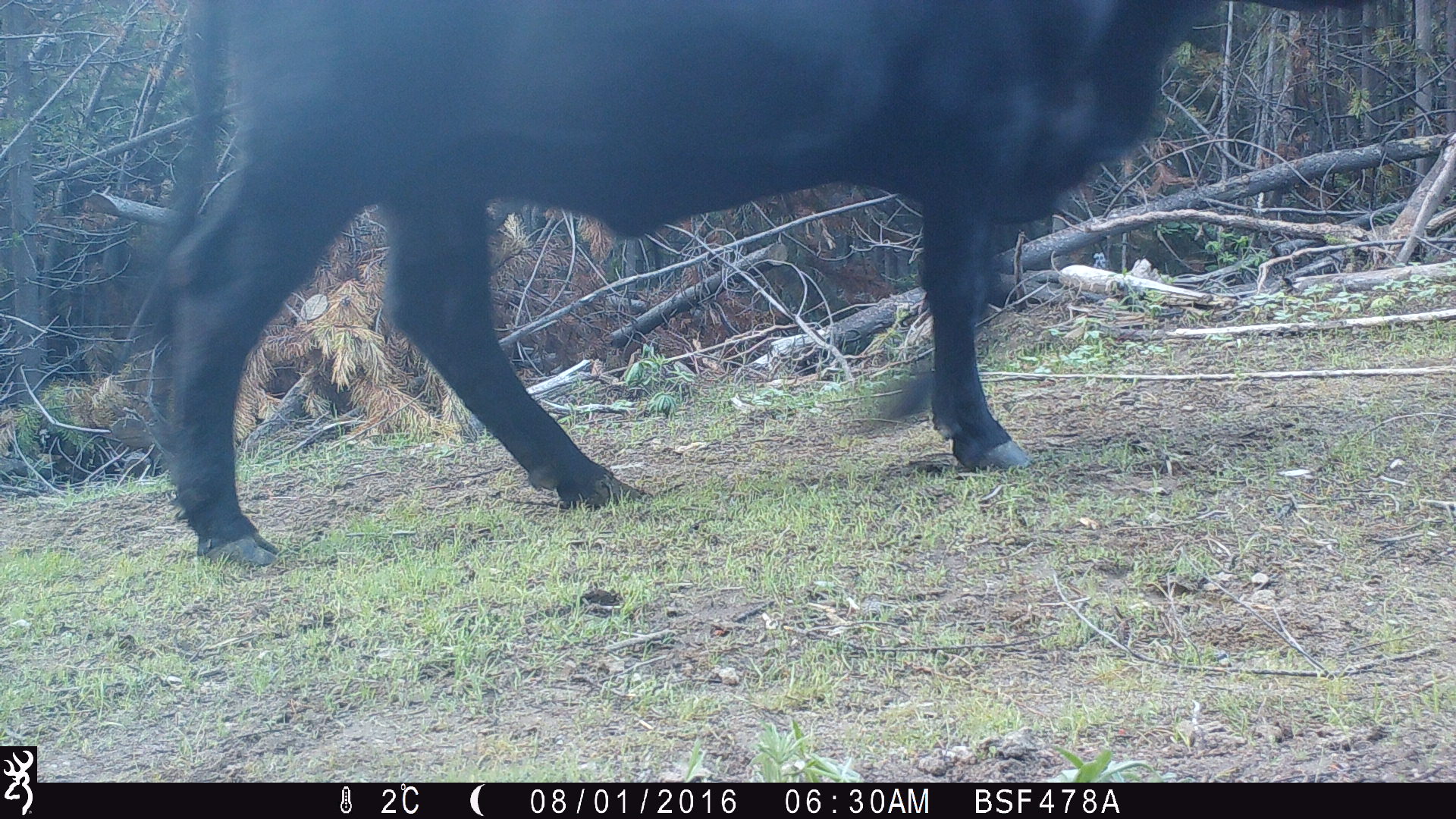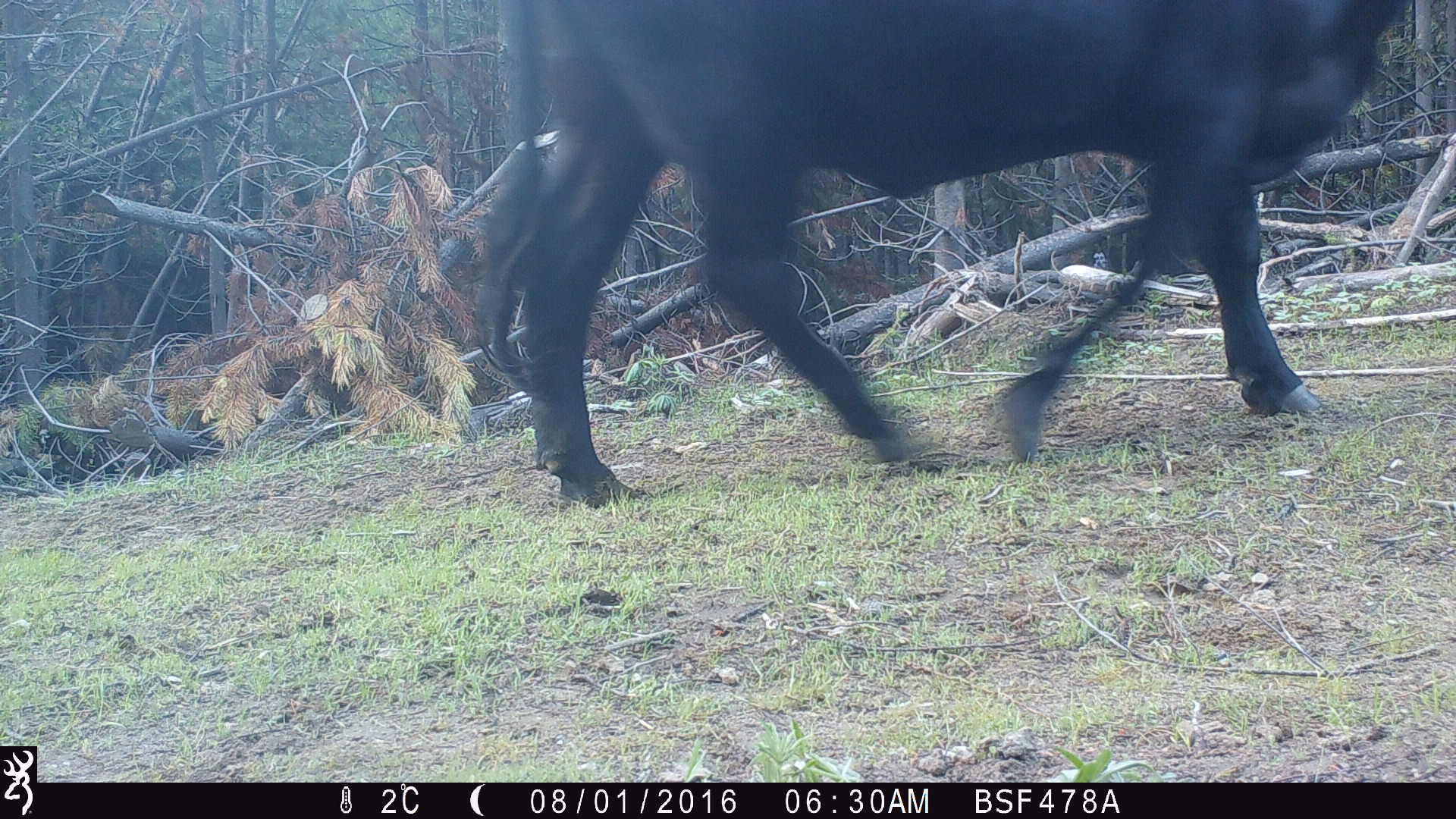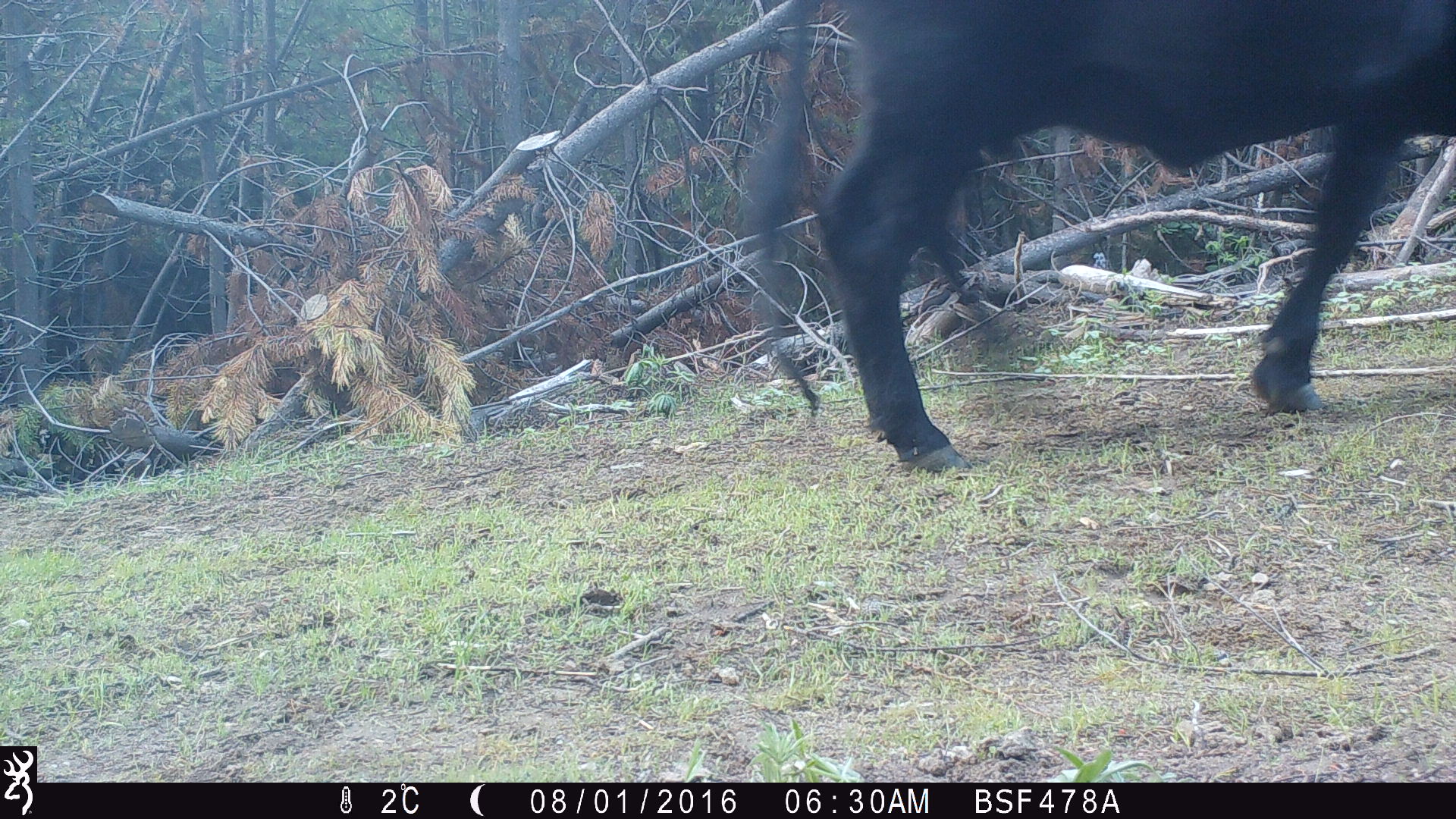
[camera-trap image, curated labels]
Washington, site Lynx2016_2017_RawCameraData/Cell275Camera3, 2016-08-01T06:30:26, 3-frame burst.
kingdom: Animalia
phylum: Chordata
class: Mammalia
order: Artiodactyla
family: Bovidae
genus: Bos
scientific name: Bos taurus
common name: domestic cattle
Domestic cattle (Bos taurus). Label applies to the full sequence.